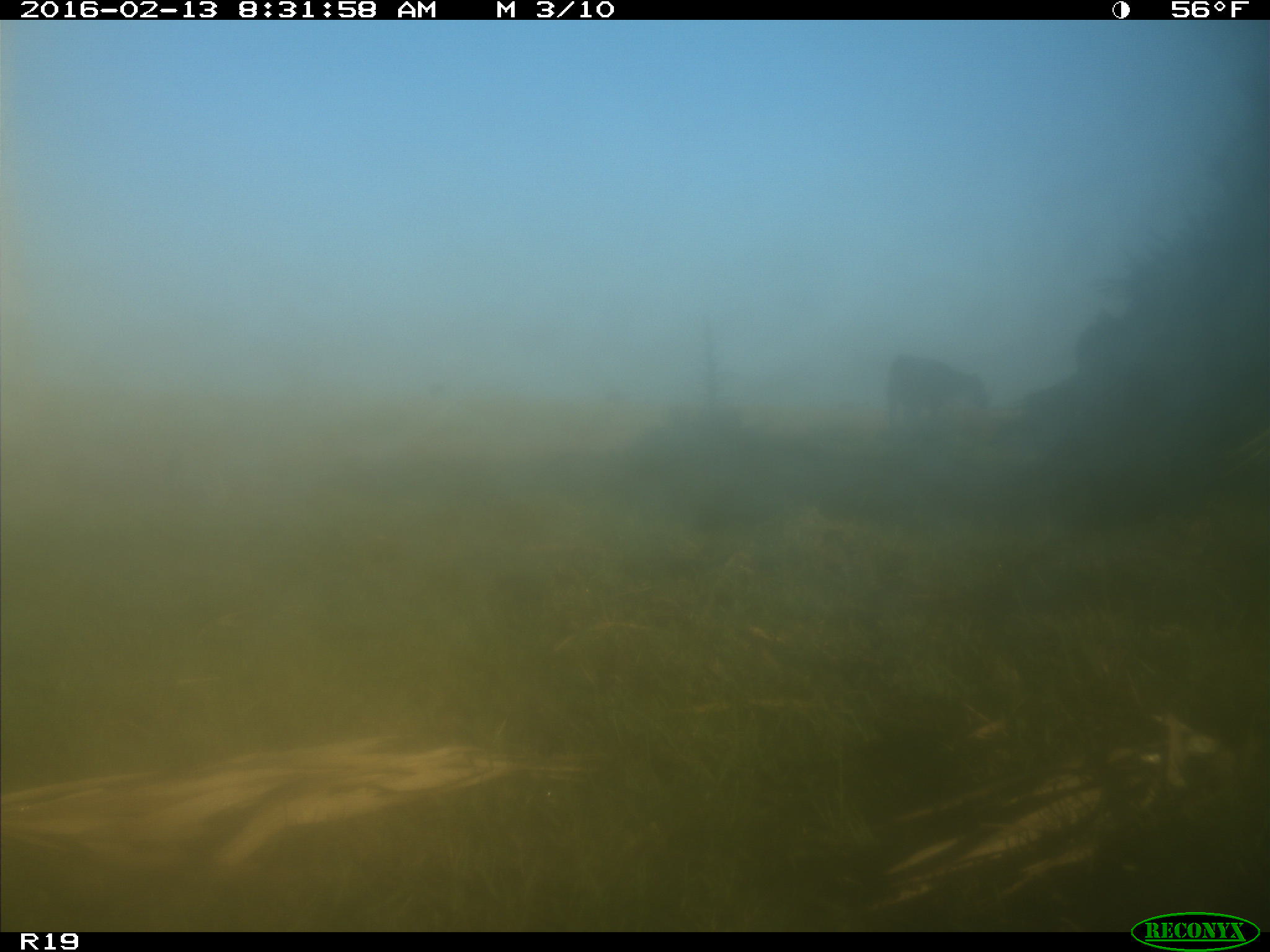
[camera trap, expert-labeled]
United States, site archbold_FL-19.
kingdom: Animalia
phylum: Chordata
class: Mammalia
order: Artiodactyla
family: Bovidae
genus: Bos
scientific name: Bos taurus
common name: domestic cow